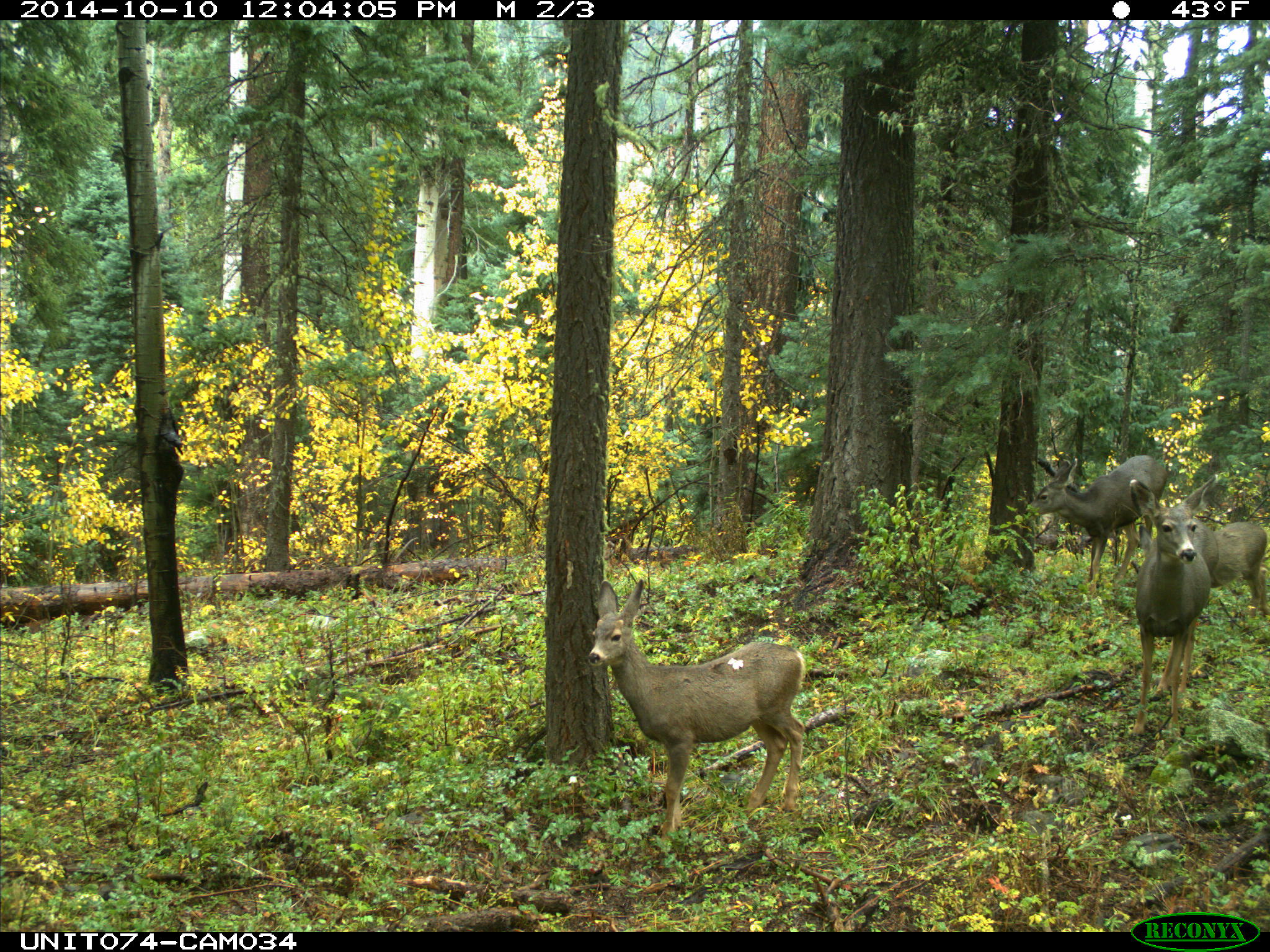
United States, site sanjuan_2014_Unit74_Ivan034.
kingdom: Animalia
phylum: Chordata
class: Mammalia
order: Artiodactyla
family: Cervidae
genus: Odocoileus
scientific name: Odocoileus hemionus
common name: mule deer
Odocoileus hemionus (mule deer).